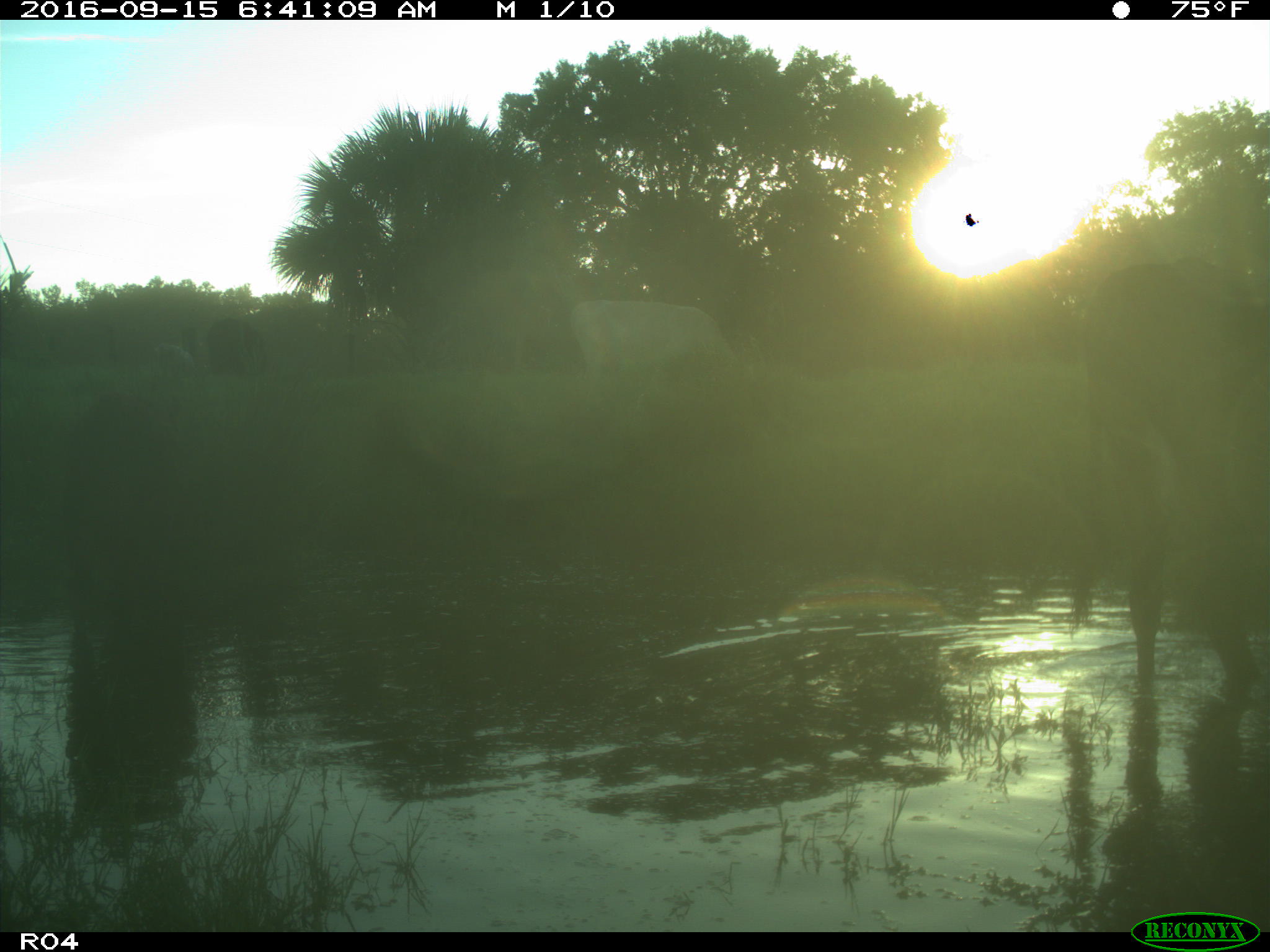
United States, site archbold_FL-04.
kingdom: Animalia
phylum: Chordata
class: Mammalia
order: Artiodactyla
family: Bovidae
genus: Bos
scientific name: Bos taurus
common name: domestic cow